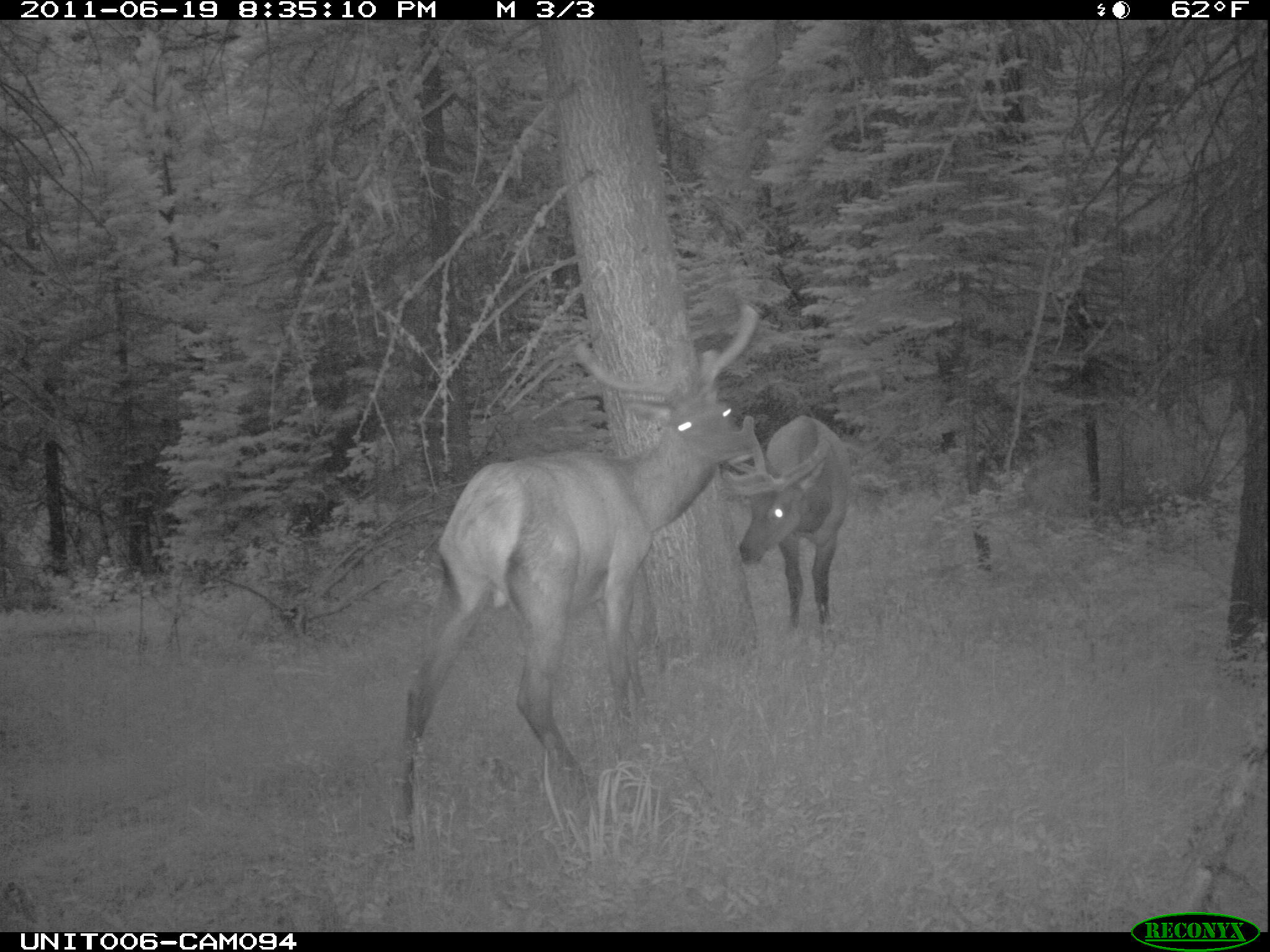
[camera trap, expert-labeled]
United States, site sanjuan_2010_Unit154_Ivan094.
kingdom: Animalia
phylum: Chordata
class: Mammalia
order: Artiodactyla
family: Cervidae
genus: Cervus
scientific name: Cervus elaphus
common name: red deer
Cervus elaphus (red deer).